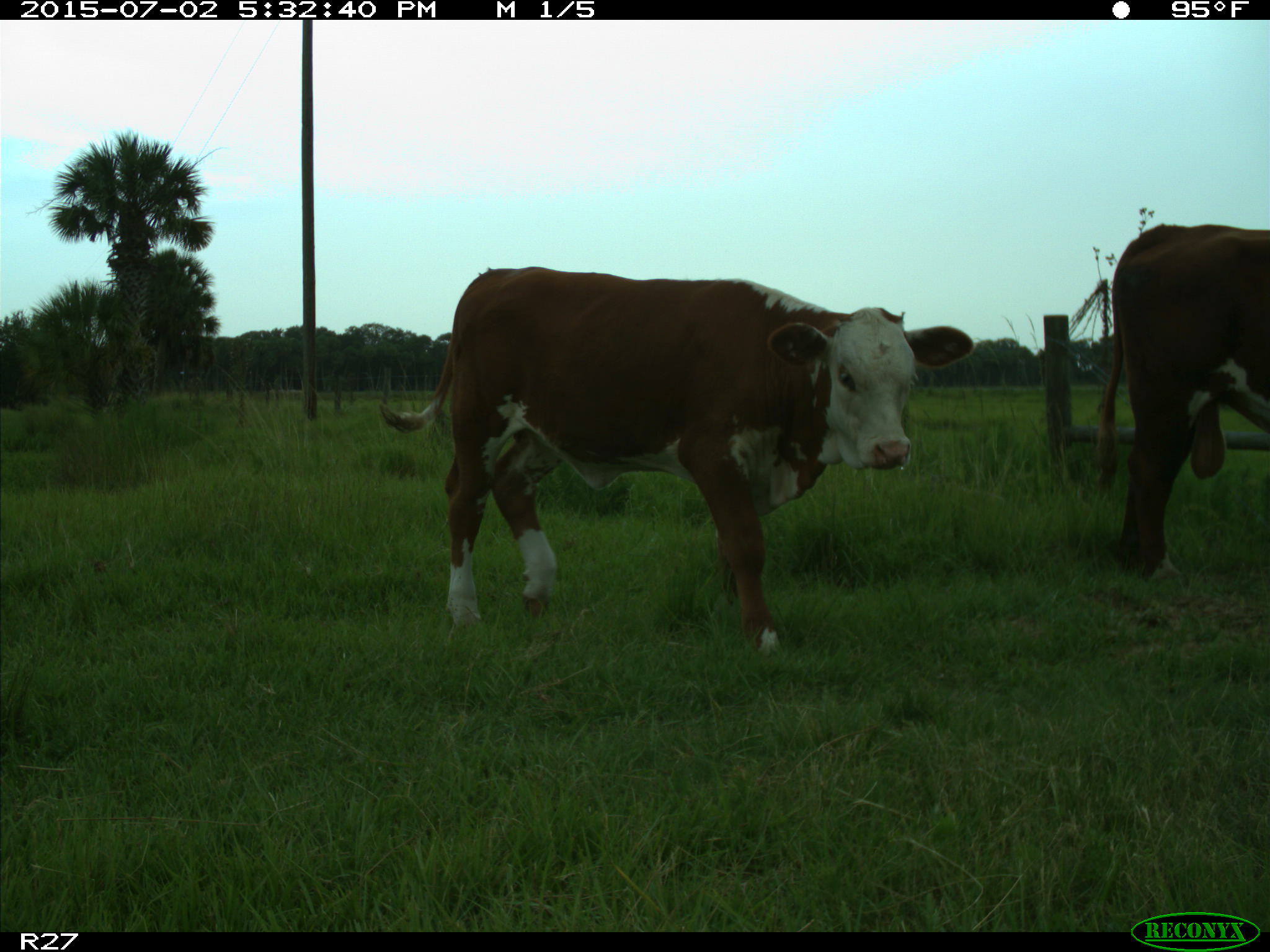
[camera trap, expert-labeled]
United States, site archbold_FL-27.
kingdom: Animalia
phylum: Chordata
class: Mammalia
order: Artiodactyla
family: Bovidae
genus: Bos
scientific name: Bos taurus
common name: domestic cow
Bos taurus (domestic cow).